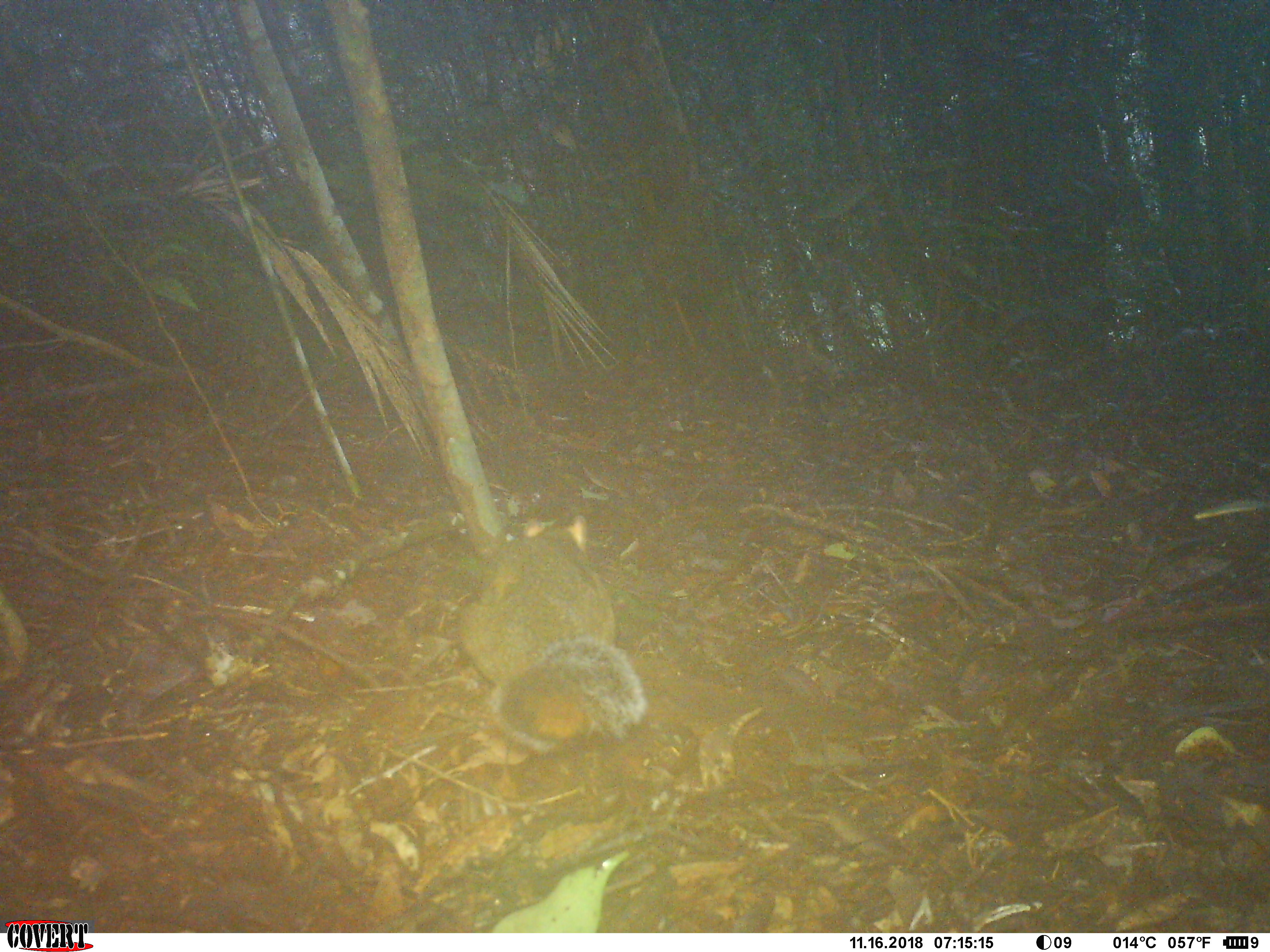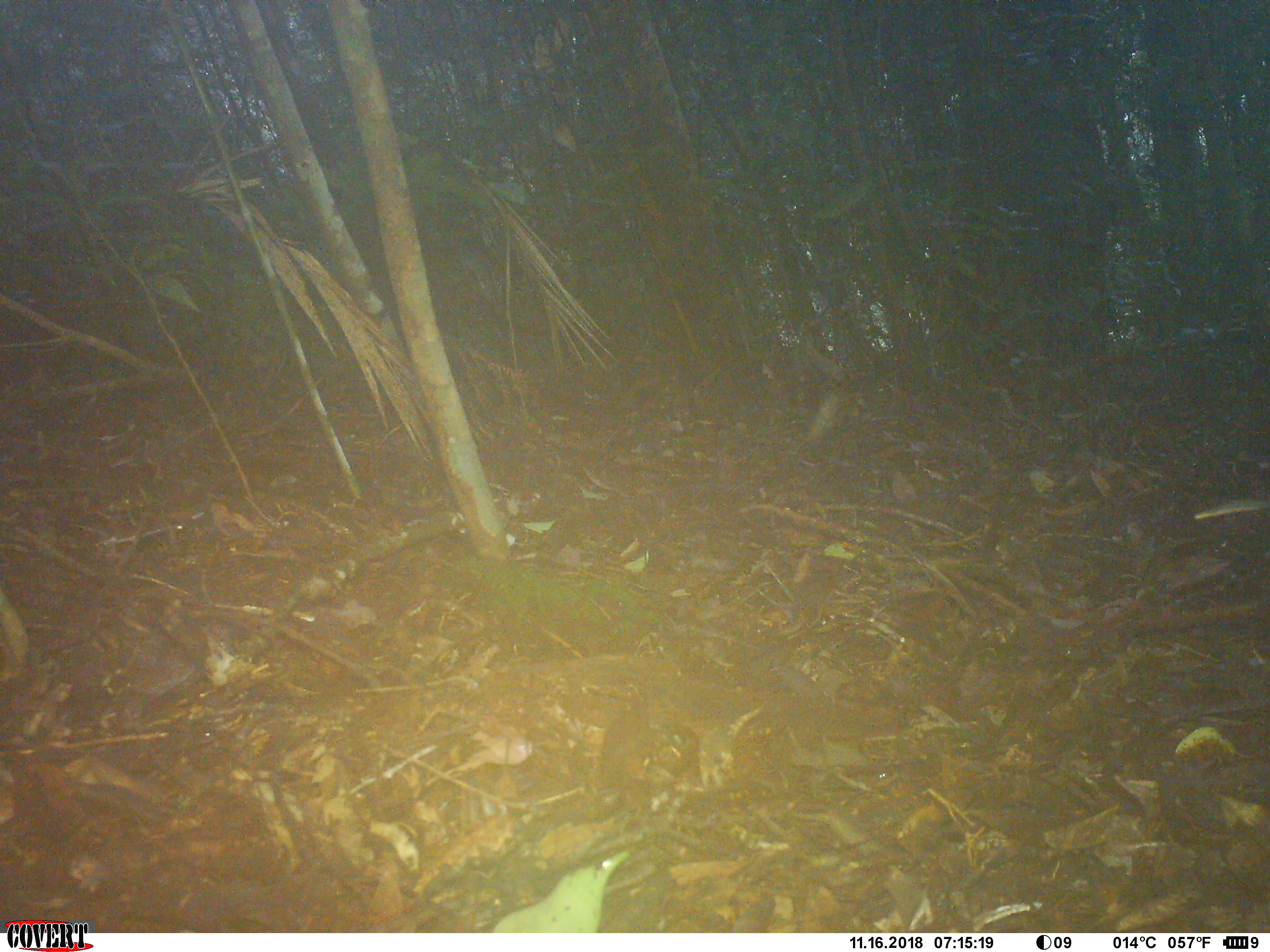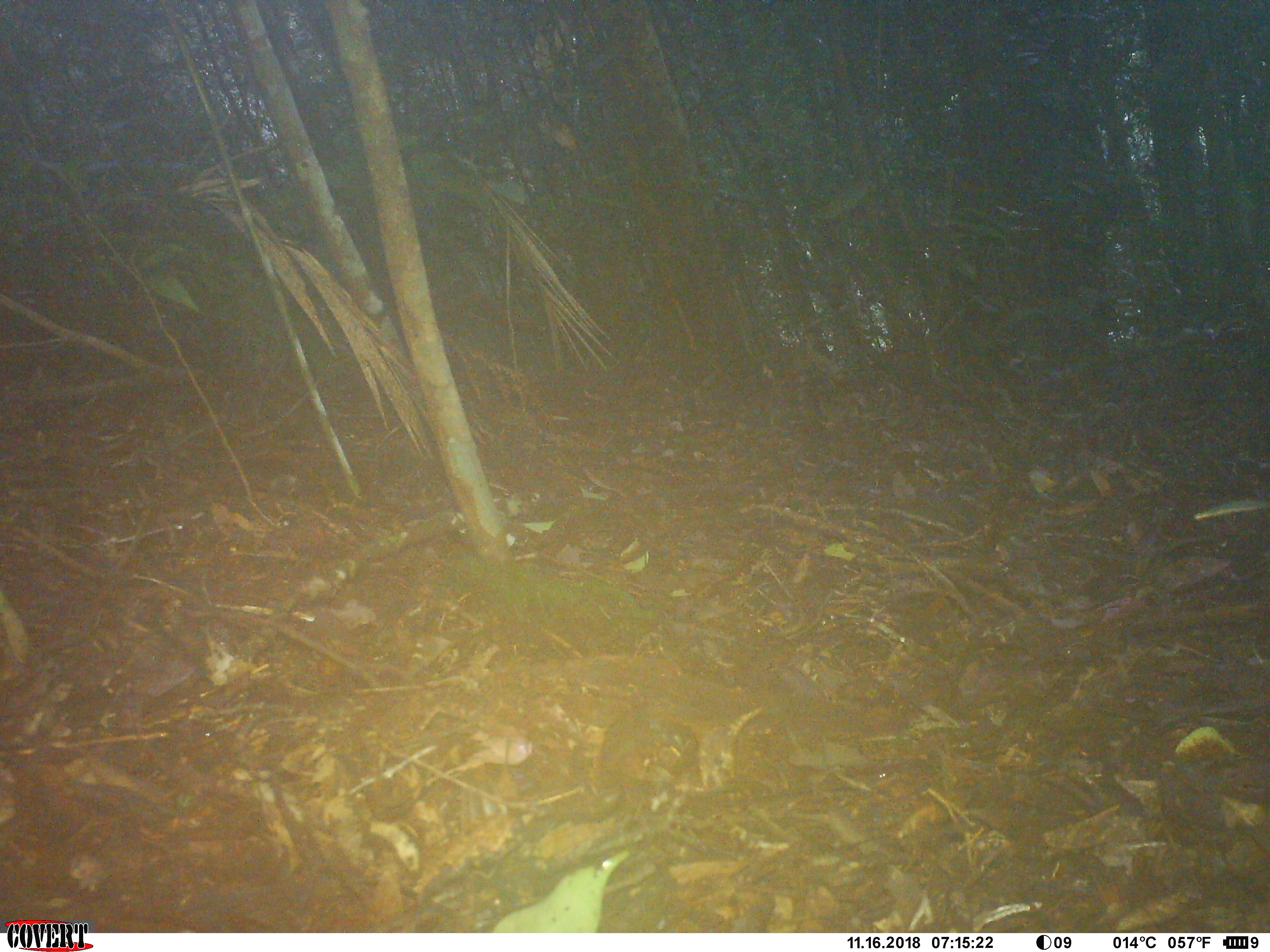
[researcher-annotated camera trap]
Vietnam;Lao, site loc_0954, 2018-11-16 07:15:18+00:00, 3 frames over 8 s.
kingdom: Animalia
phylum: Chordata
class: Mammalia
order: Rodentia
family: Sciuridae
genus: Dremomys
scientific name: Dremomys rufigenis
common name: red-cheeked squirrel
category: red cheeked squirrel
Red cheeked squirrel (red-cheeked squirrel) (Dremomys rufigenis). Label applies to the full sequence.